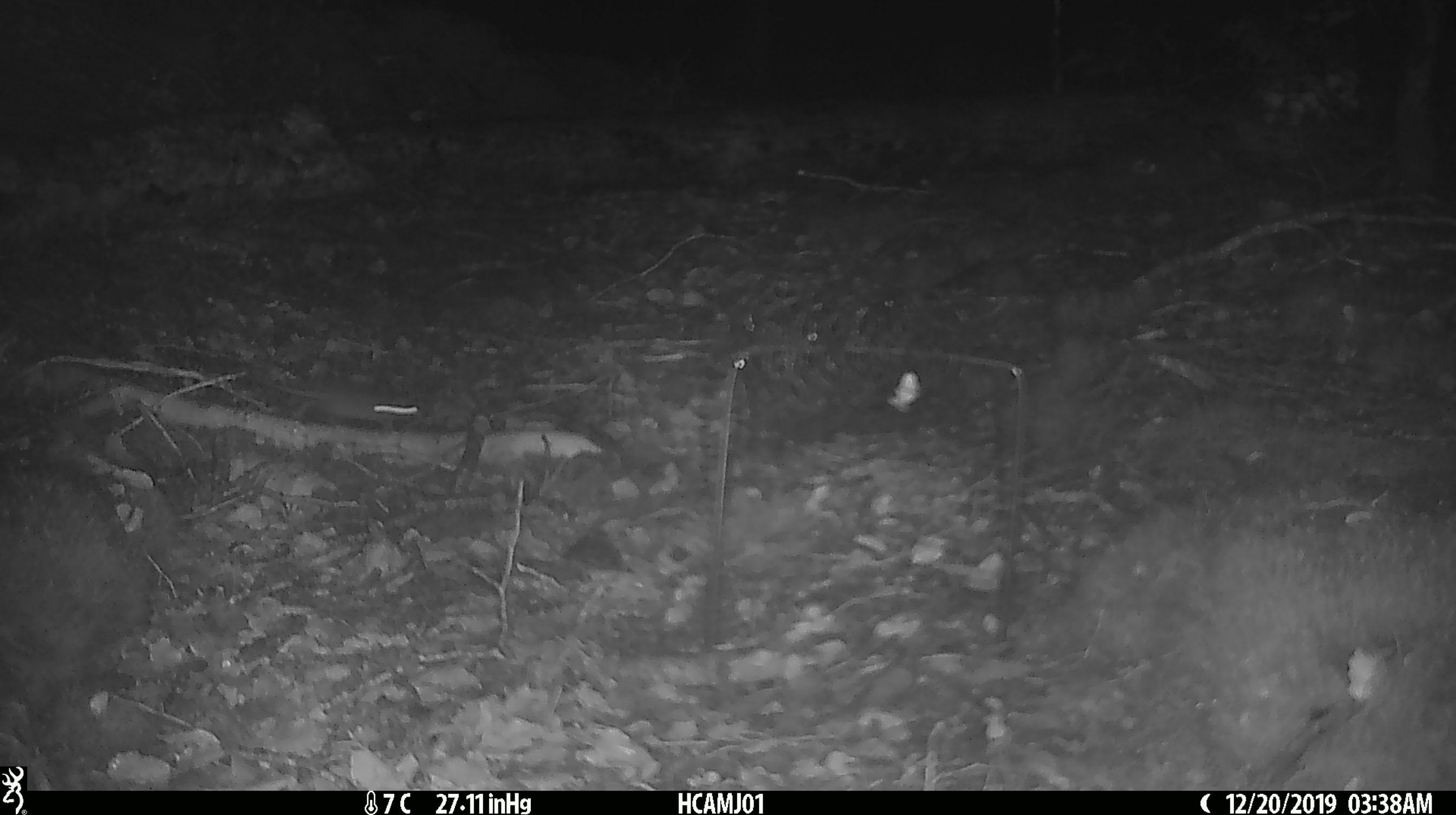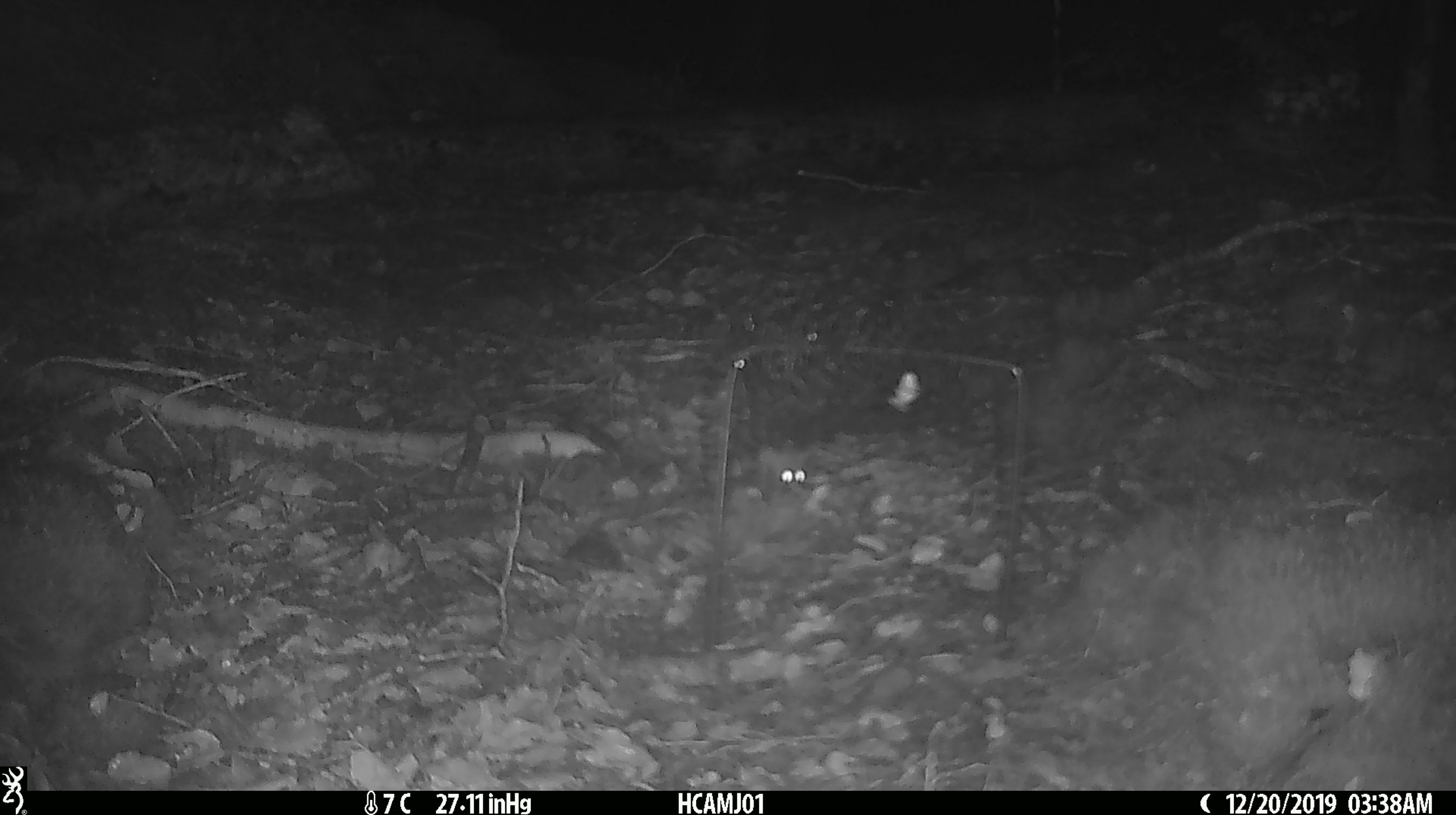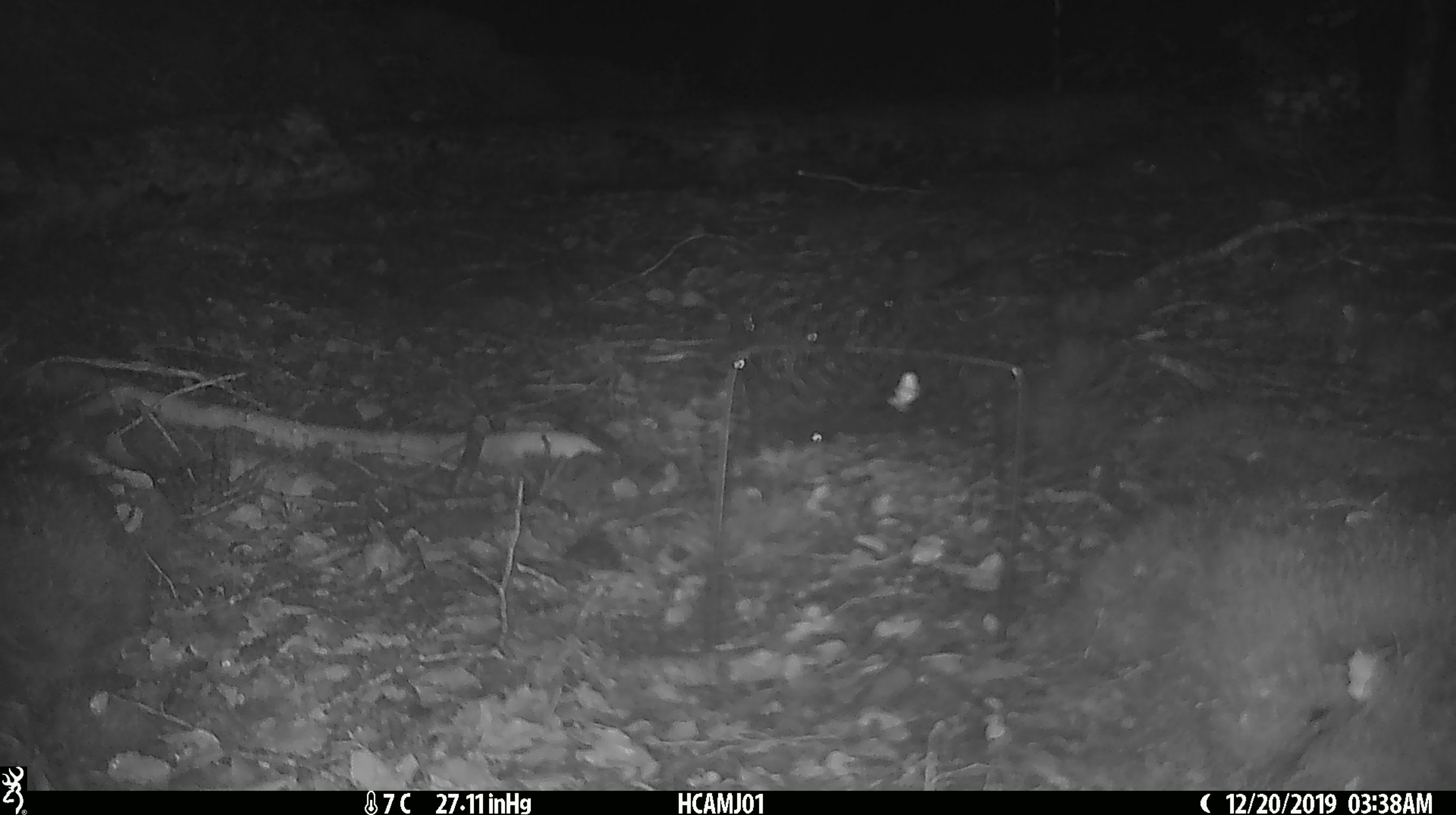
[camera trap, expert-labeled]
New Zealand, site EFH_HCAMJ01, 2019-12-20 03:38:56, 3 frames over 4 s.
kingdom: Animalia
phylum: Chordata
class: Mammalia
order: Rodentia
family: Muridae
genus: Mus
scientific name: Mus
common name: mouse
Mouse (Mus).